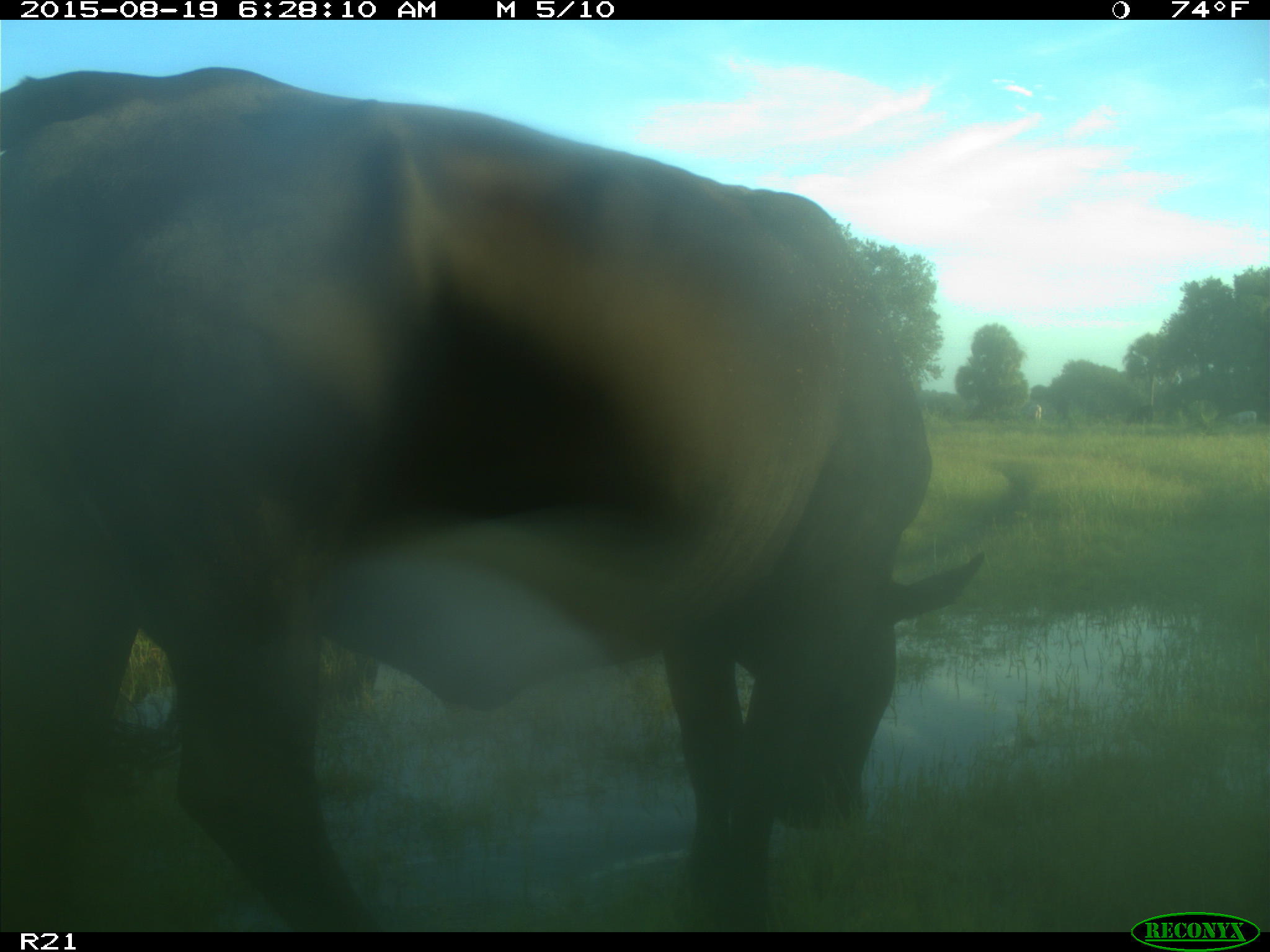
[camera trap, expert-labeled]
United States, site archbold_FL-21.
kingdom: Animalia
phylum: Chordata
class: Mammalia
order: Artiodactyla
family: Bovidae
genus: Bos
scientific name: Bos taurus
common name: domestic cow